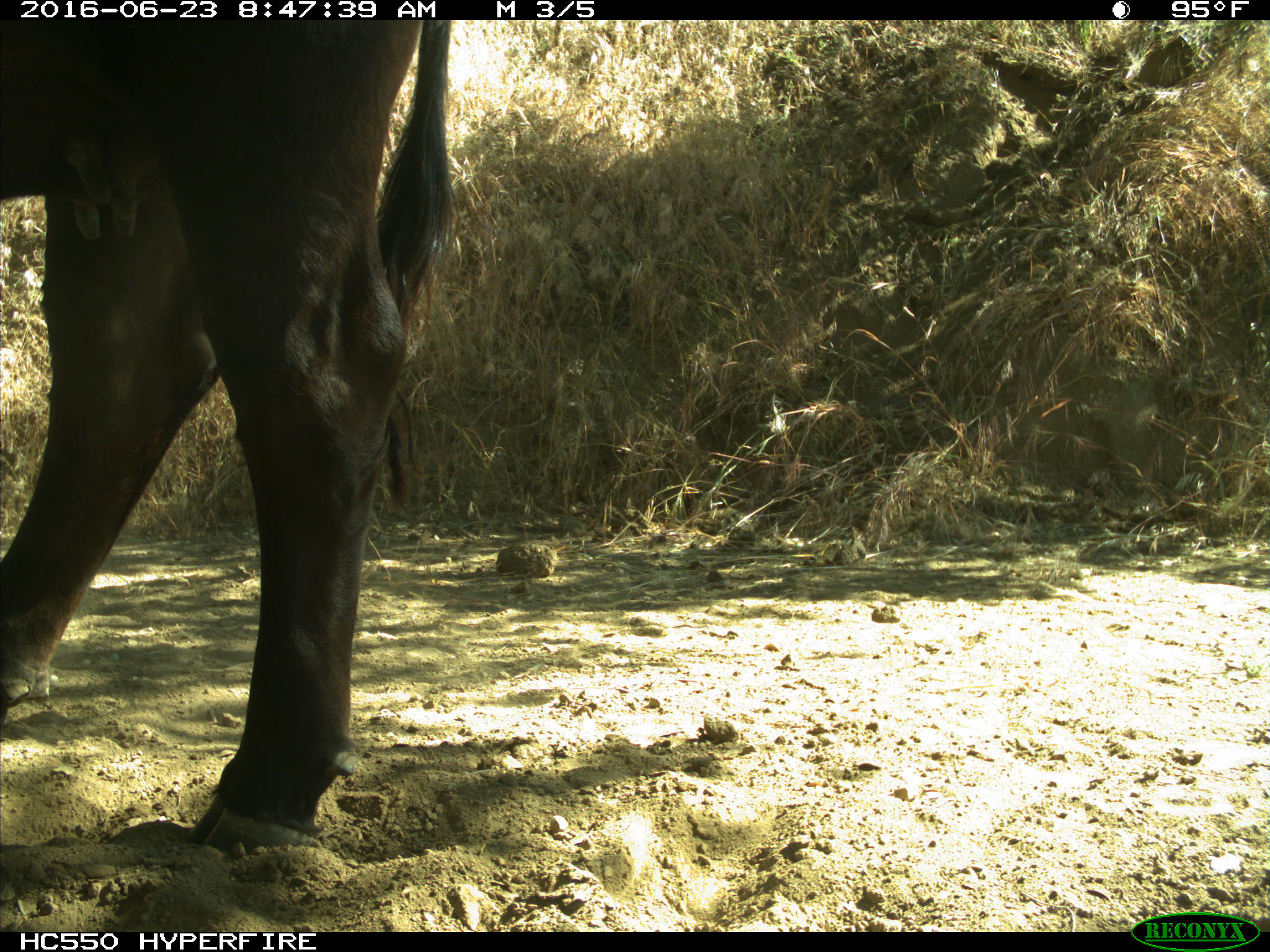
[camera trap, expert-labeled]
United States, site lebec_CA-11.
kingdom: Animalia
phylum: Chordata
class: Mammalia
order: Artiodactyla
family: Bovidae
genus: Bos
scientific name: Bos taurus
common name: domestic cow